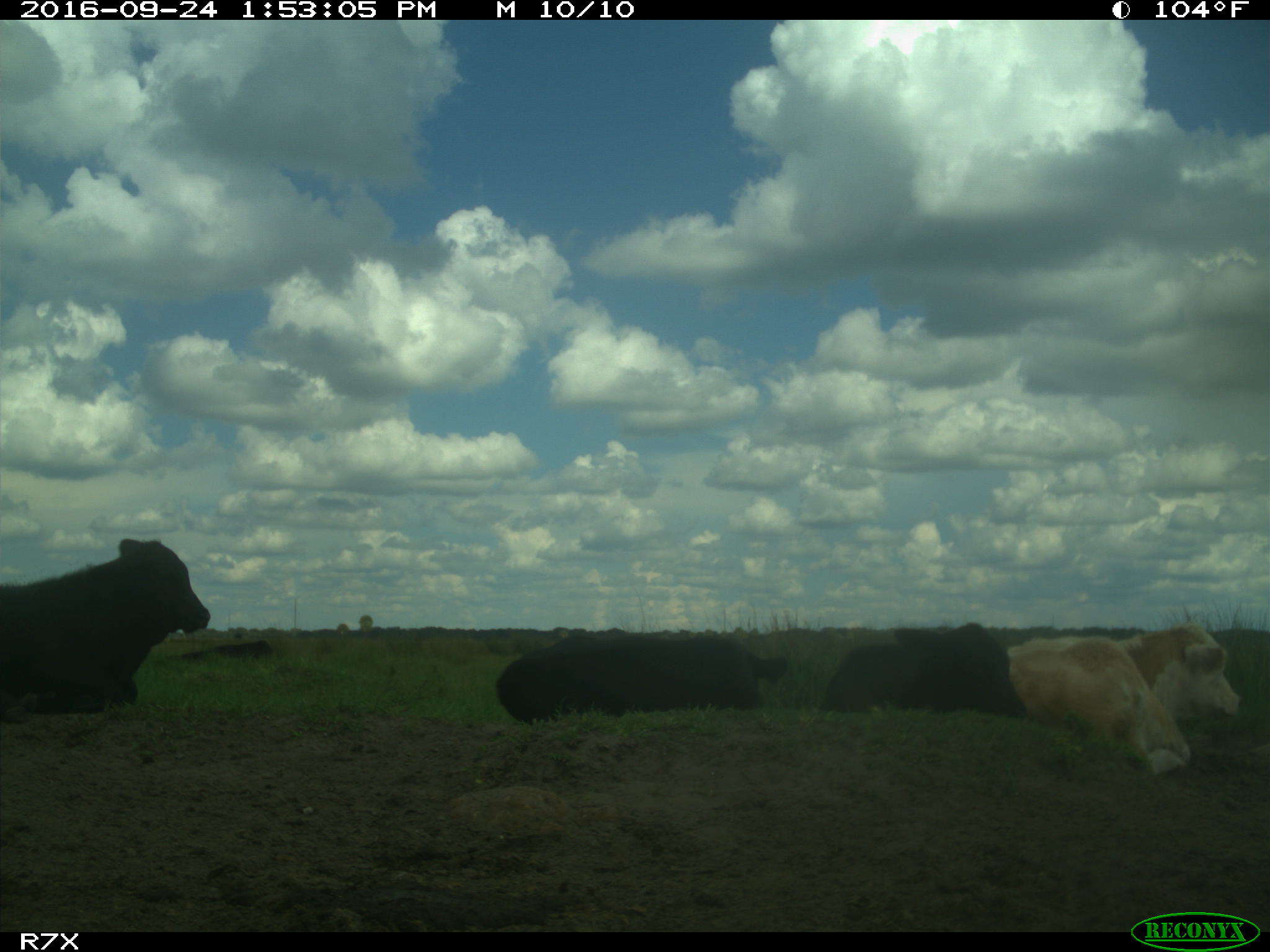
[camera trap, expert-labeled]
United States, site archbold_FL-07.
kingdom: Animalia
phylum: Chordata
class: Mammalia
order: Artiodactyla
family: Bovidae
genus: Bos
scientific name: Bos taurus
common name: domestic cow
Bos taurus (domestic cow).